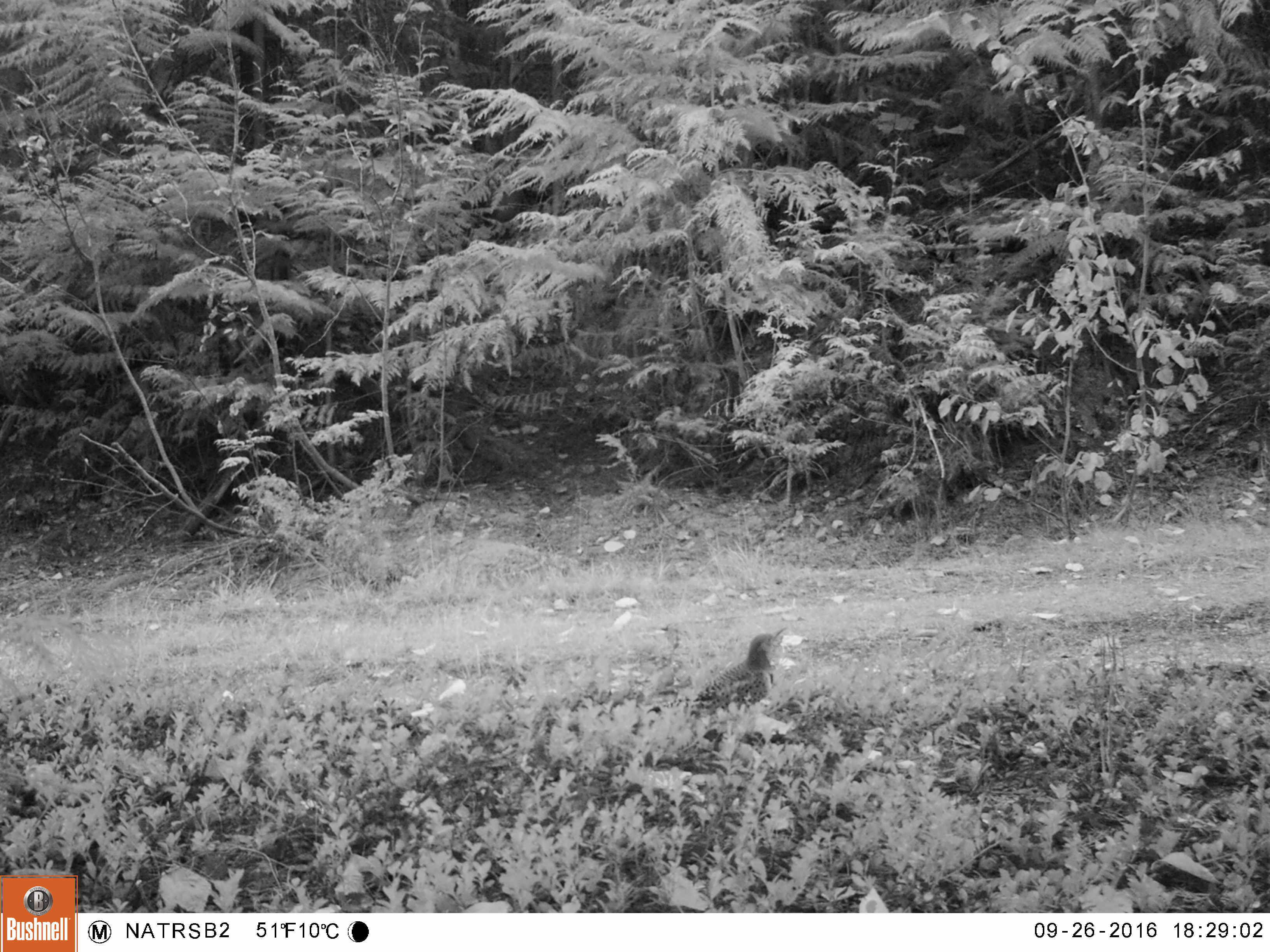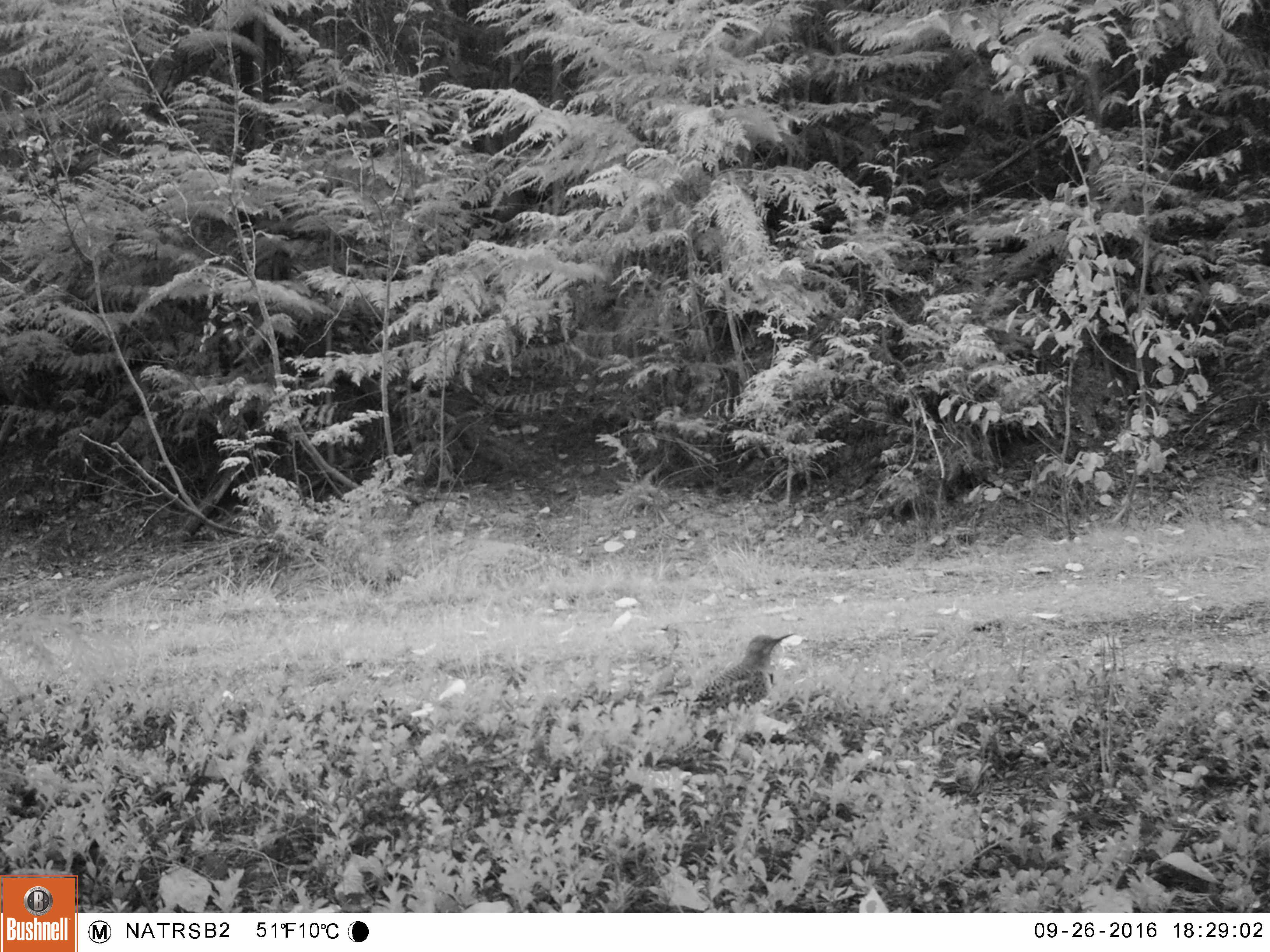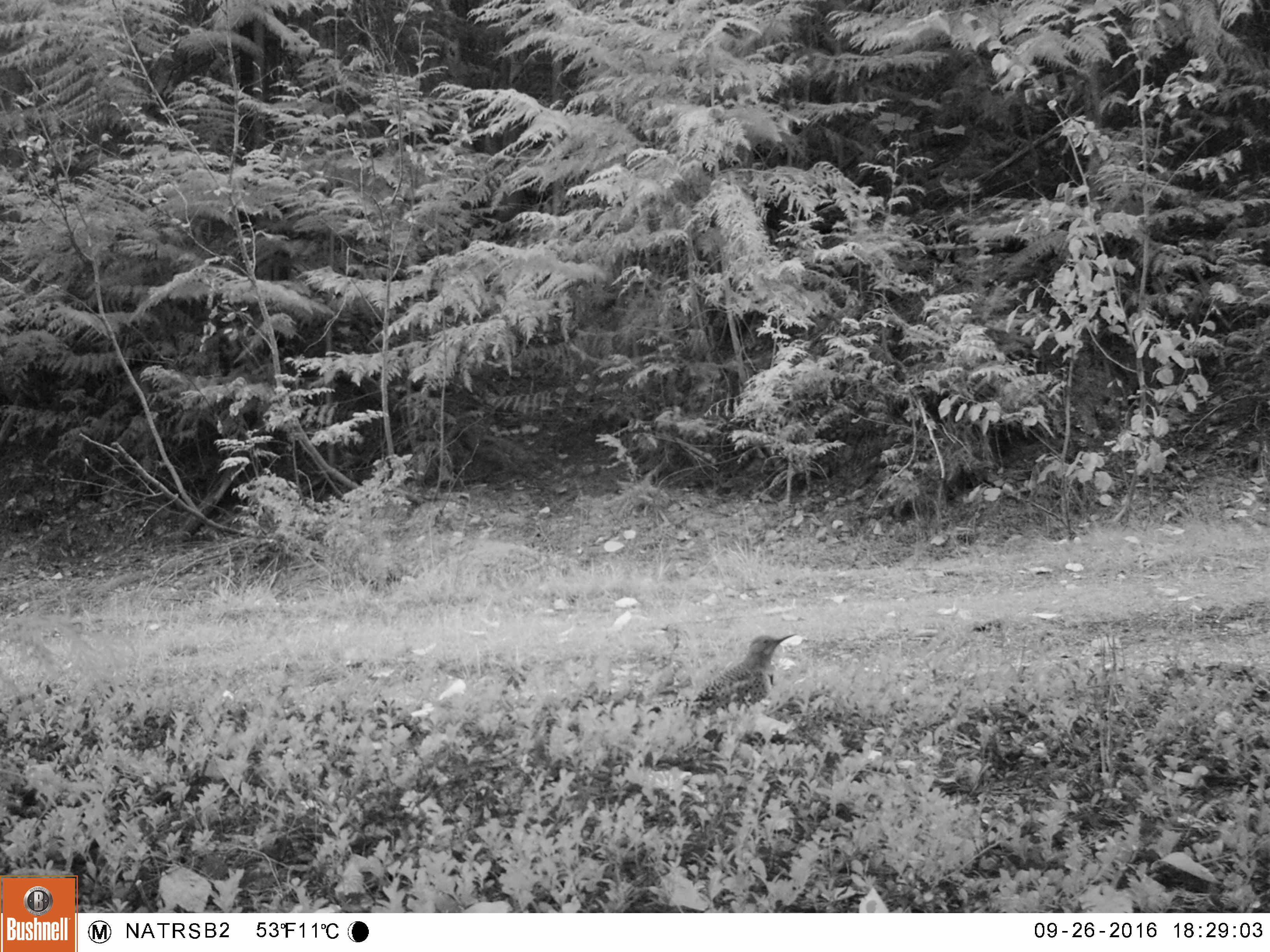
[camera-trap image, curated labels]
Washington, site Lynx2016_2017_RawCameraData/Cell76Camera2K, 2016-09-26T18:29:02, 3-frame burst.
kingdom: Animalia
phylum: Chordata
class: Aves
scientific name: Aves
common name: birds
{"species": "Aves (birds)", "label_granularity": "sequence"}